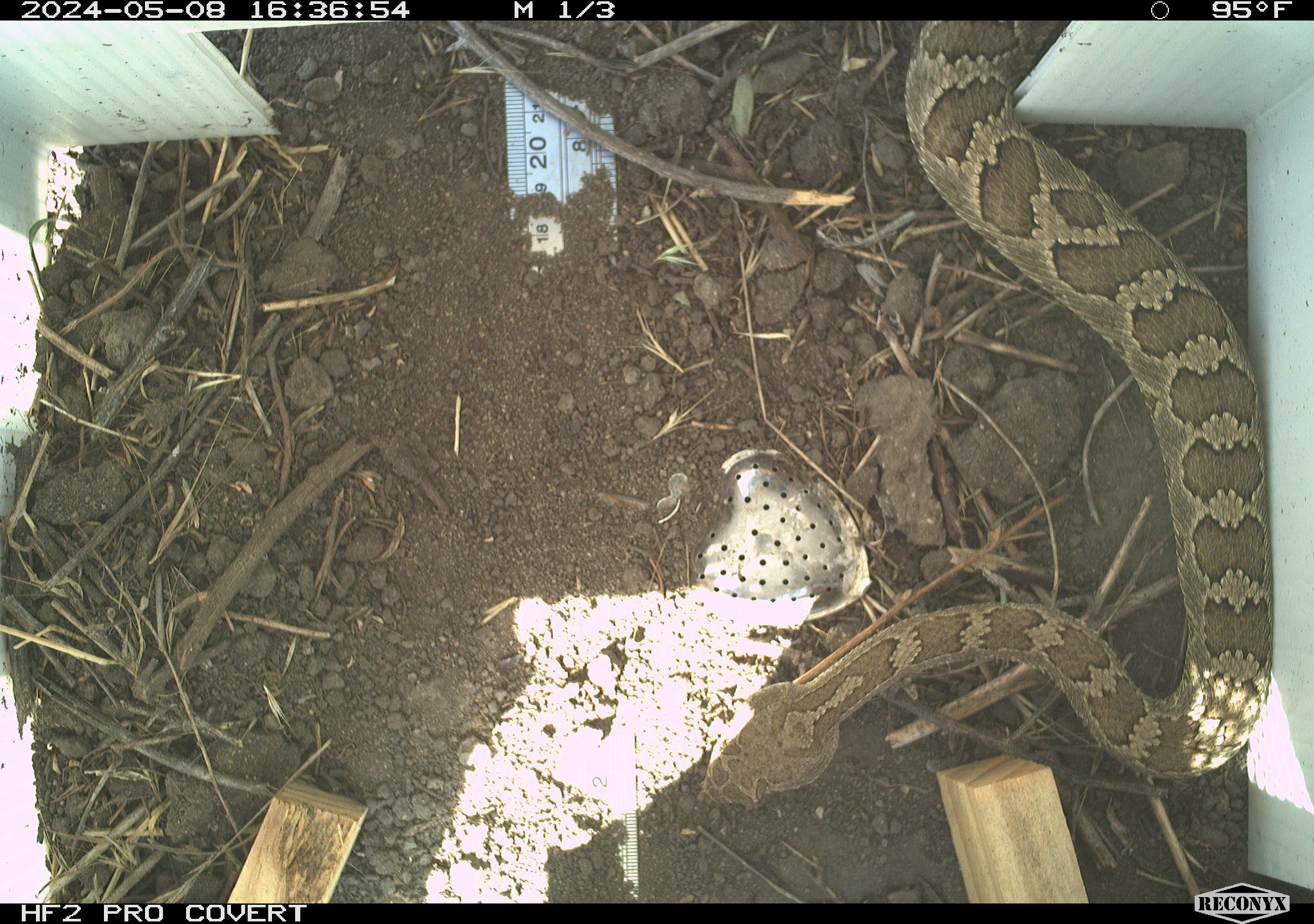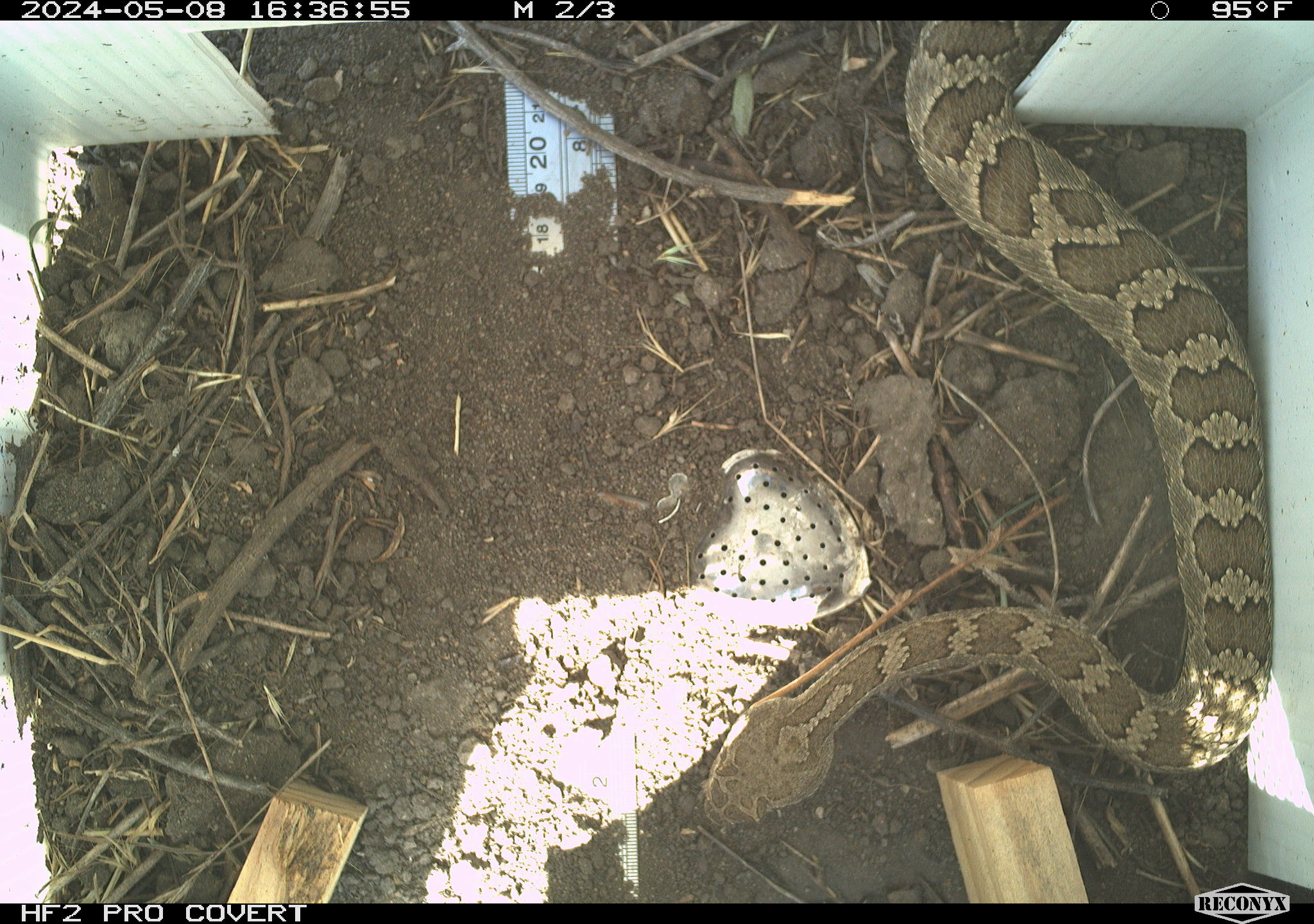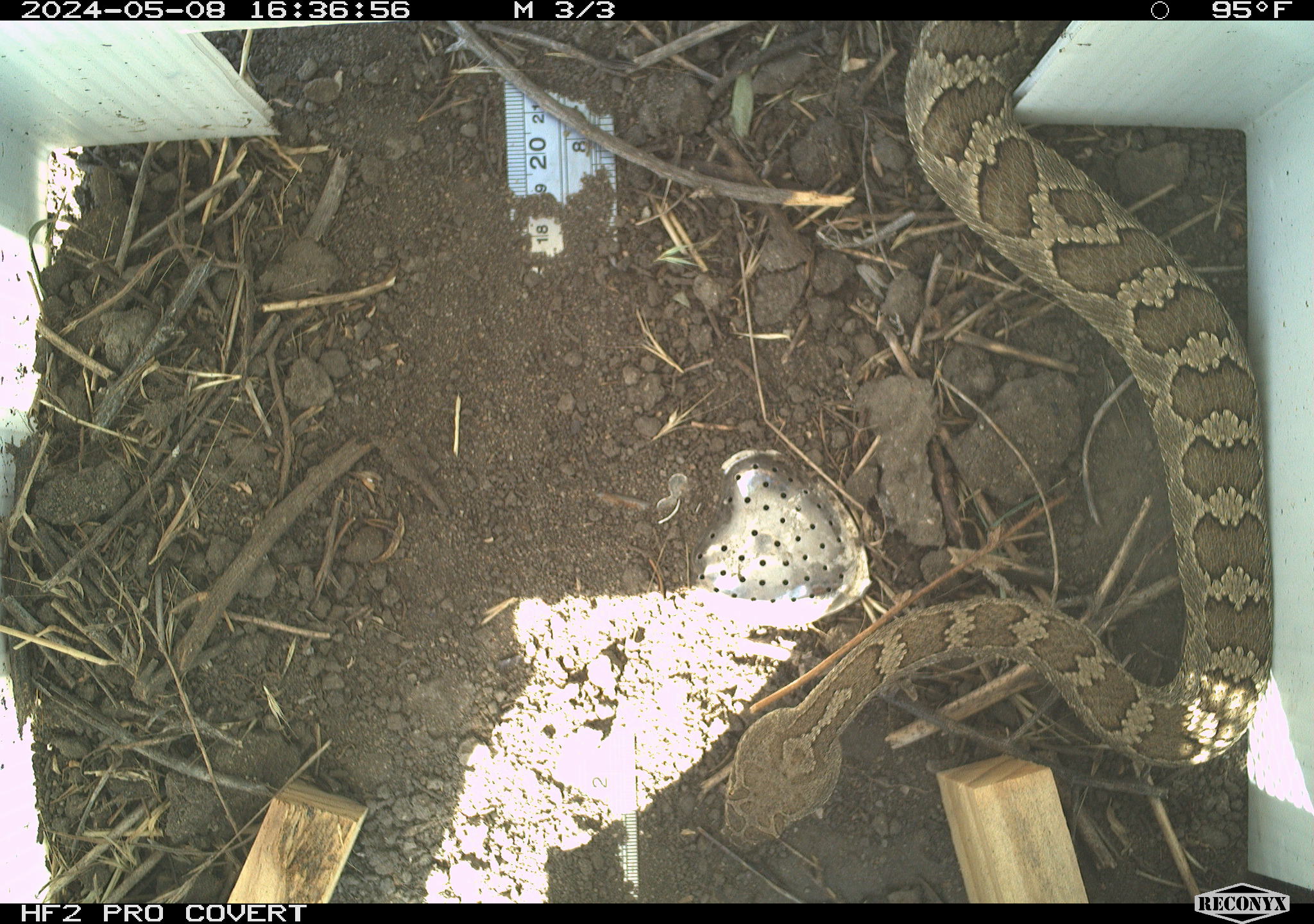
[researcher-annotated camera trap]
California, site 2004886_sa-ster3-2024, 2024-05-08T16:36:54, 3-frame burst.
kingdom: Animalia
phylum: Chordata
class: Reptilia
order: Squamata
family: Viperidae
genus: Crotalus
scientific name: Crotalus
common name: rattlers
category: crotalus species